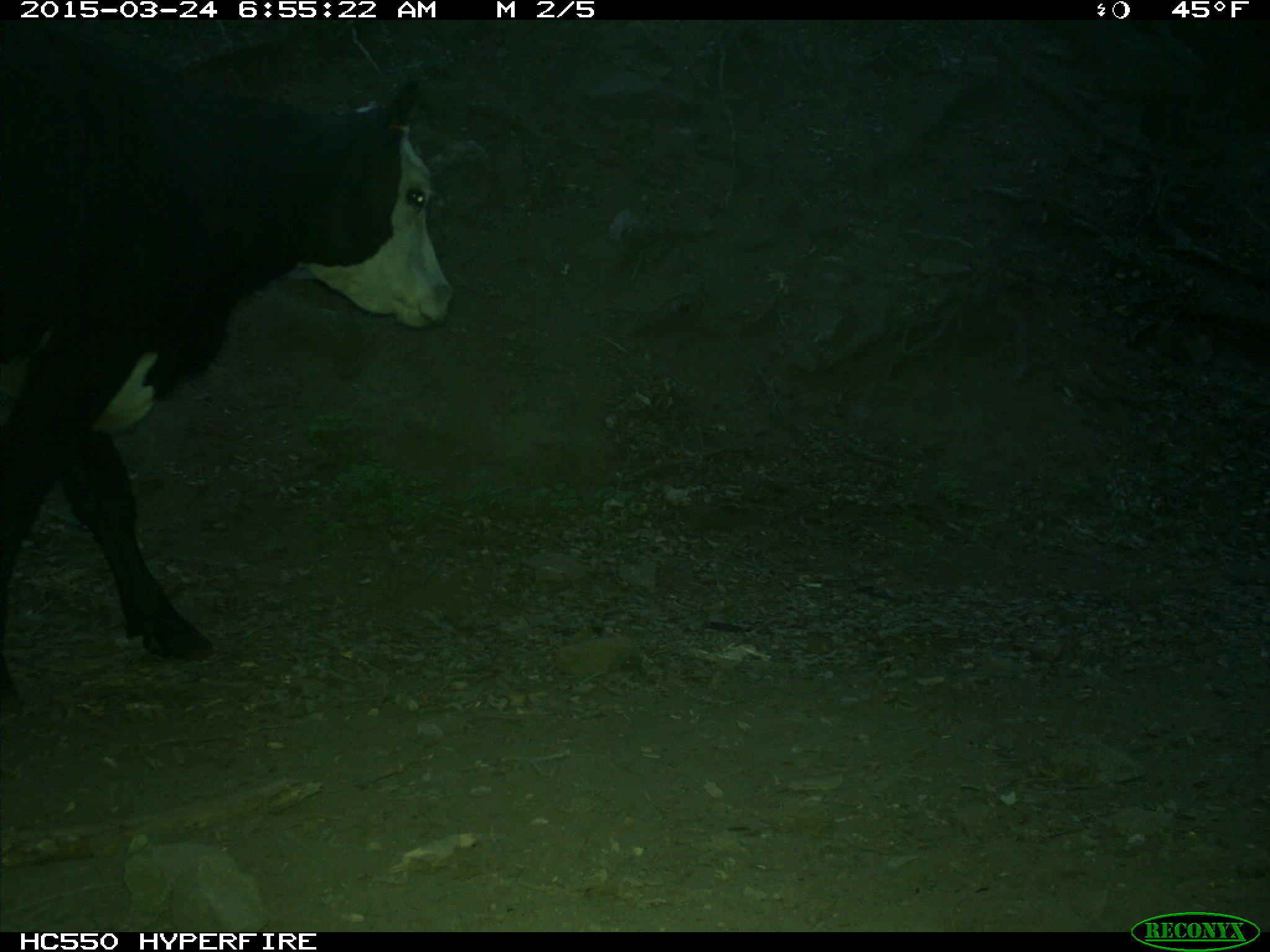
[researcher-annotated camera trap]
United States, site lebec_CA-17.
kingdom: Animalia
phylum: Chordata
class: Mammalia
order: Artiodactyla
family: Bovidae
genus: Bos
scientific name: Bos taurus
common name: domestic cow